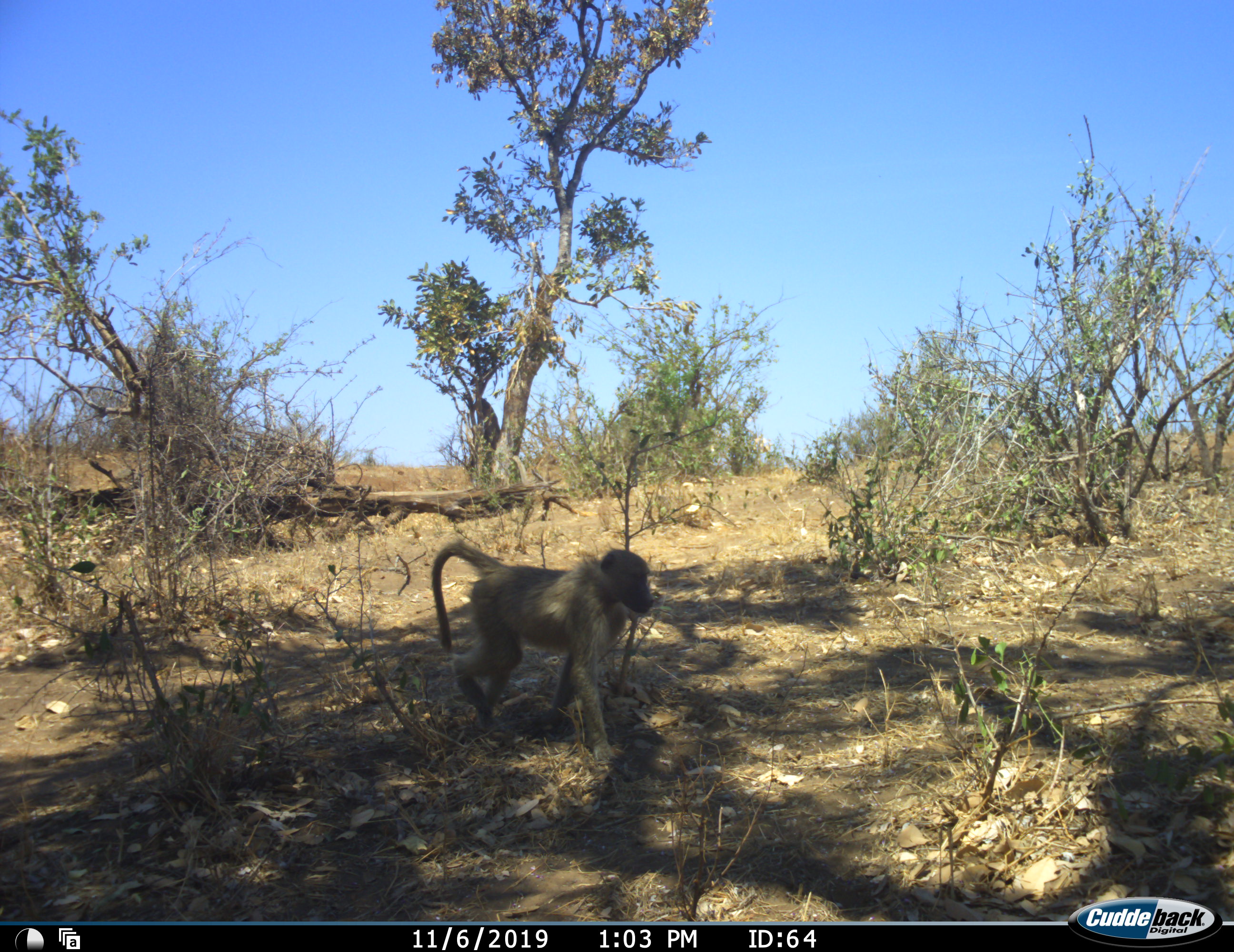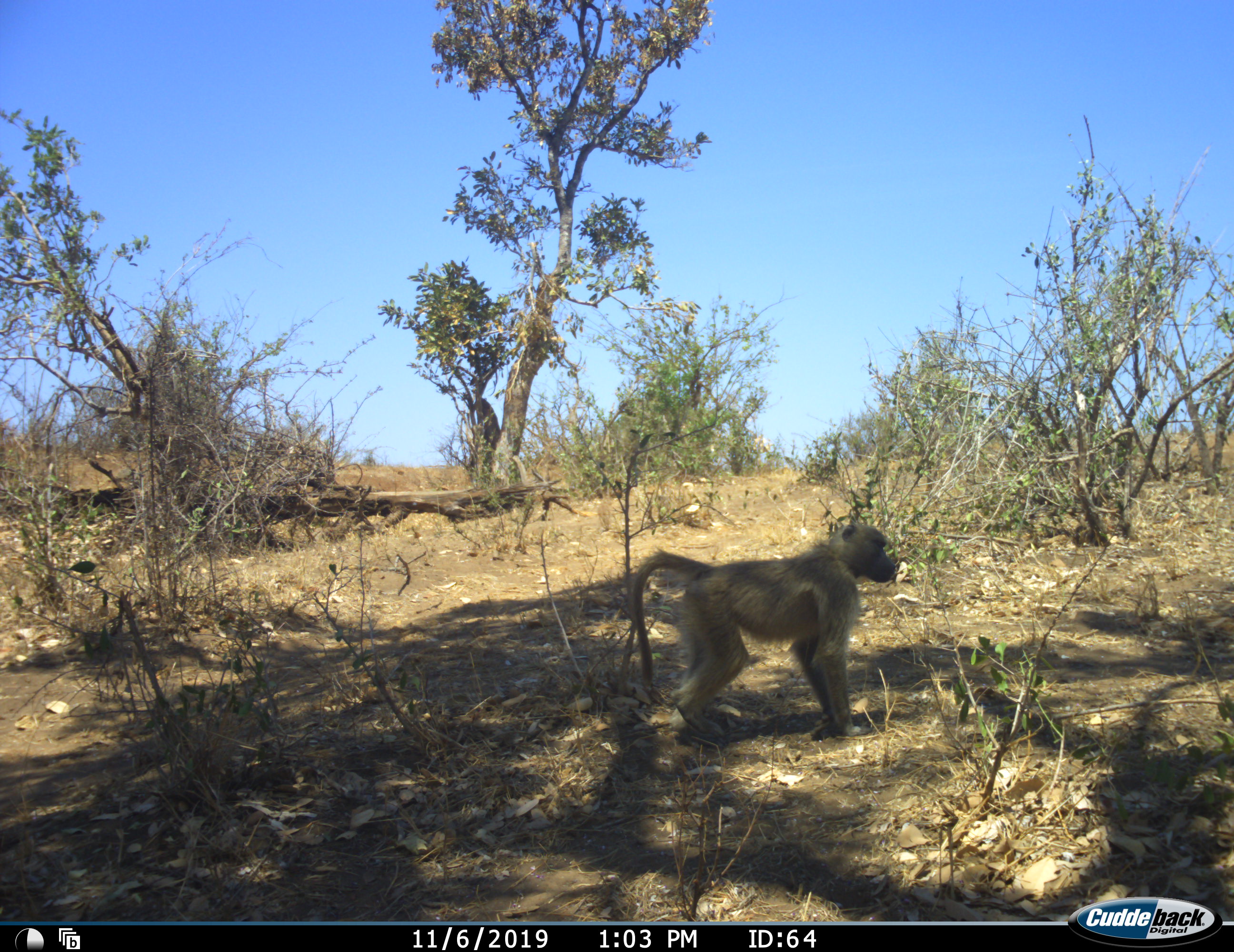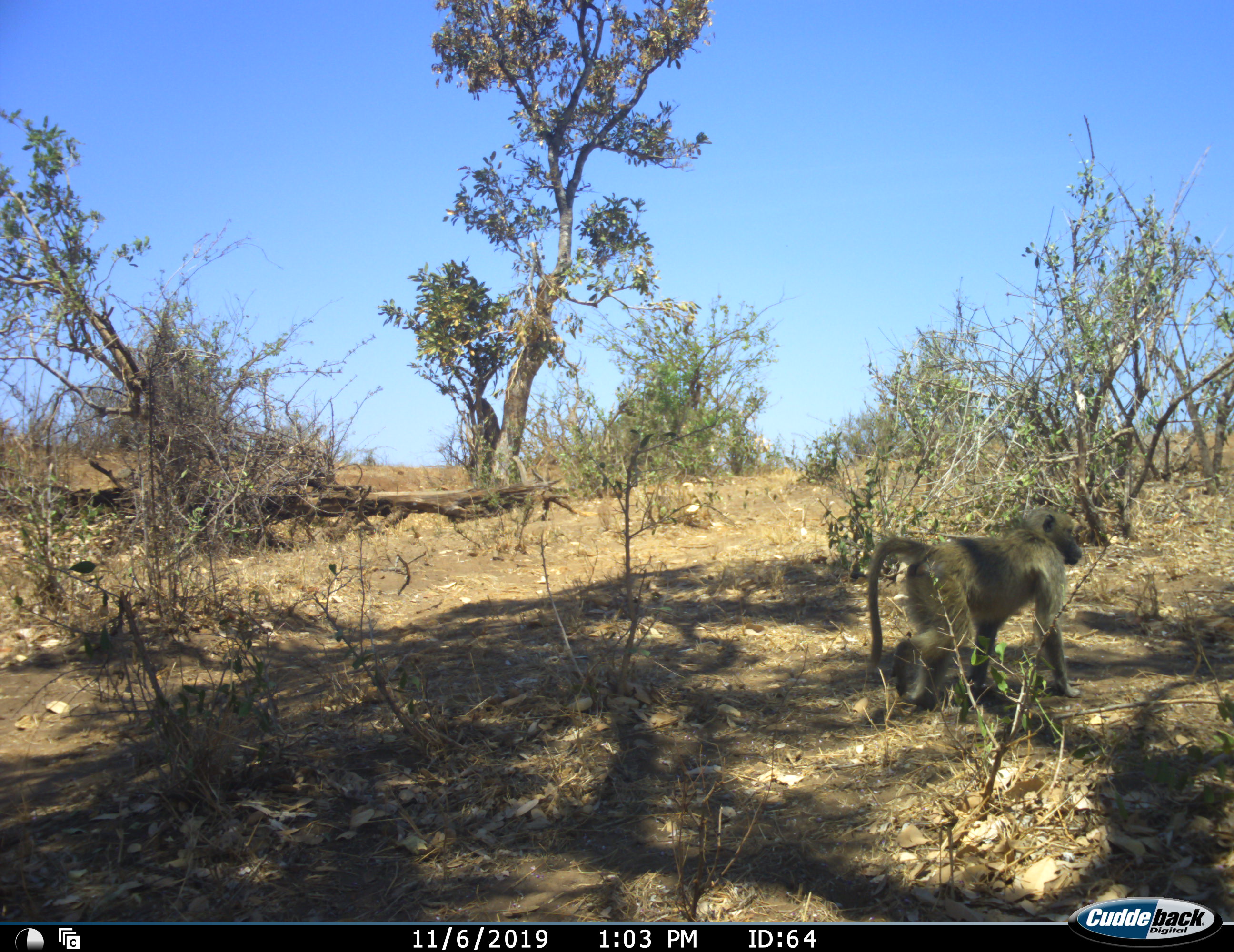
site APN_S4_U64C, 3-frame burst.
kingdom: Animalia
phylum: Chordata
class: Mammalia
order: Primates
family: Cercopithecidae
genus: Papio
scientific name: Papio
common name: baboon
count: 1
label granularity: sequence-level